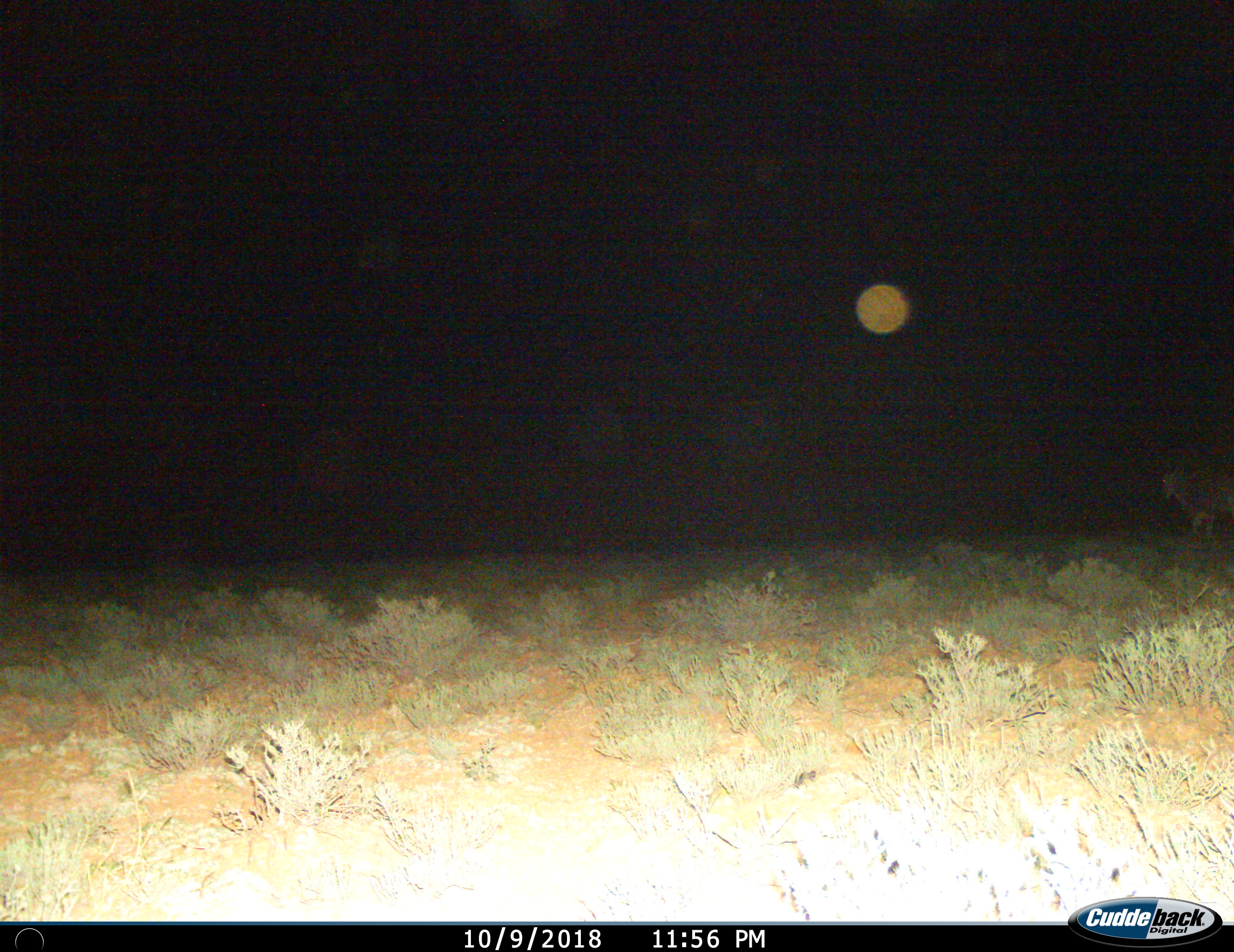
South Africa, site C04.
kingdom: Animalia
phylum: Chordata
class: Mammalia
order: Artiodactyla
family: Bovidae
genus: Tragelaphus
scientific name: Tragelaphus oryx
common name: eland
Eland (Tragelaphus oryx), count 1. Behavior (volunteer vote fractions): standing 50%, resting 0%, moving 50%, interacting 0%. Young present (vote fraction): 0%. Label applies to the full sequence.